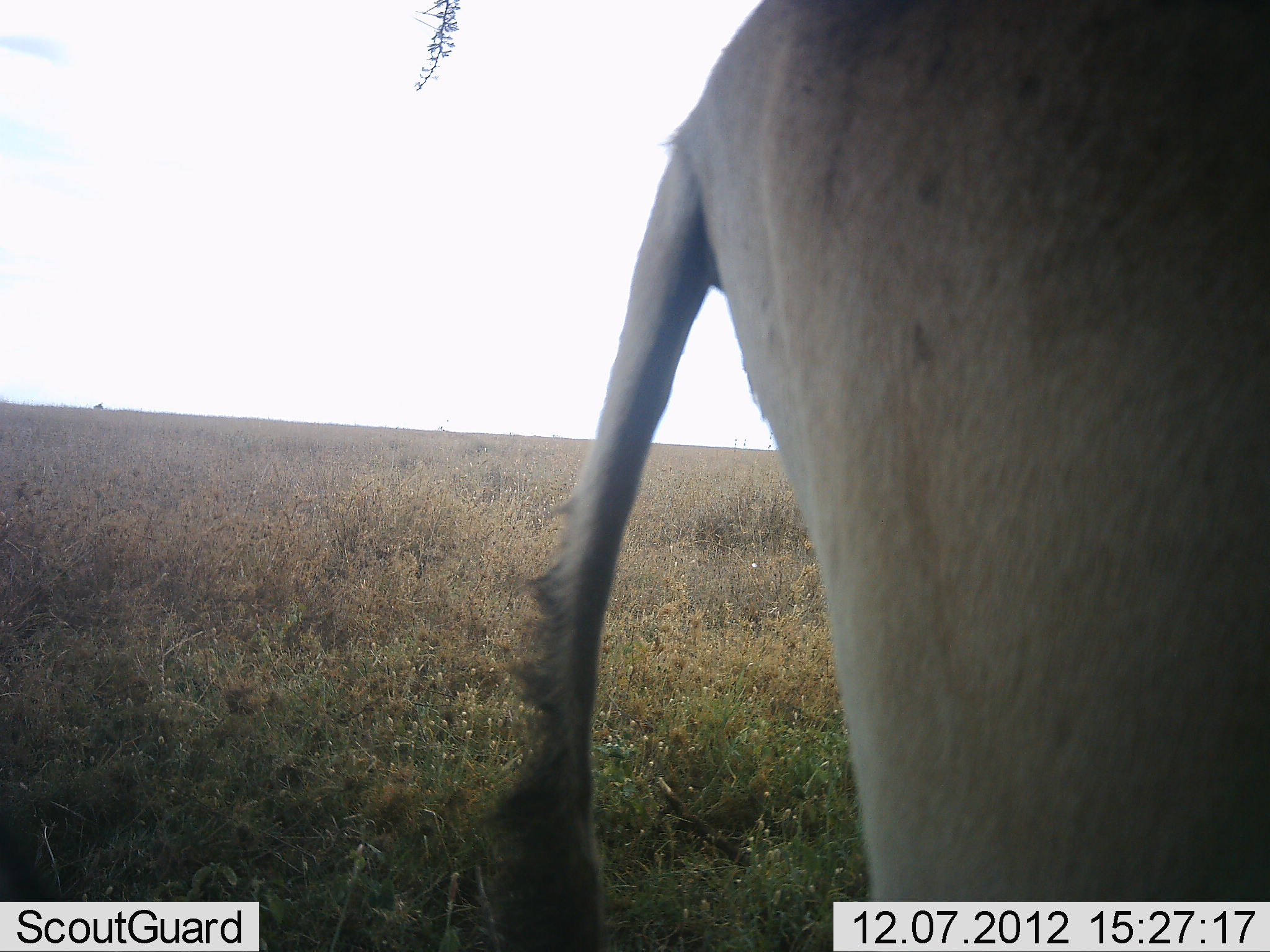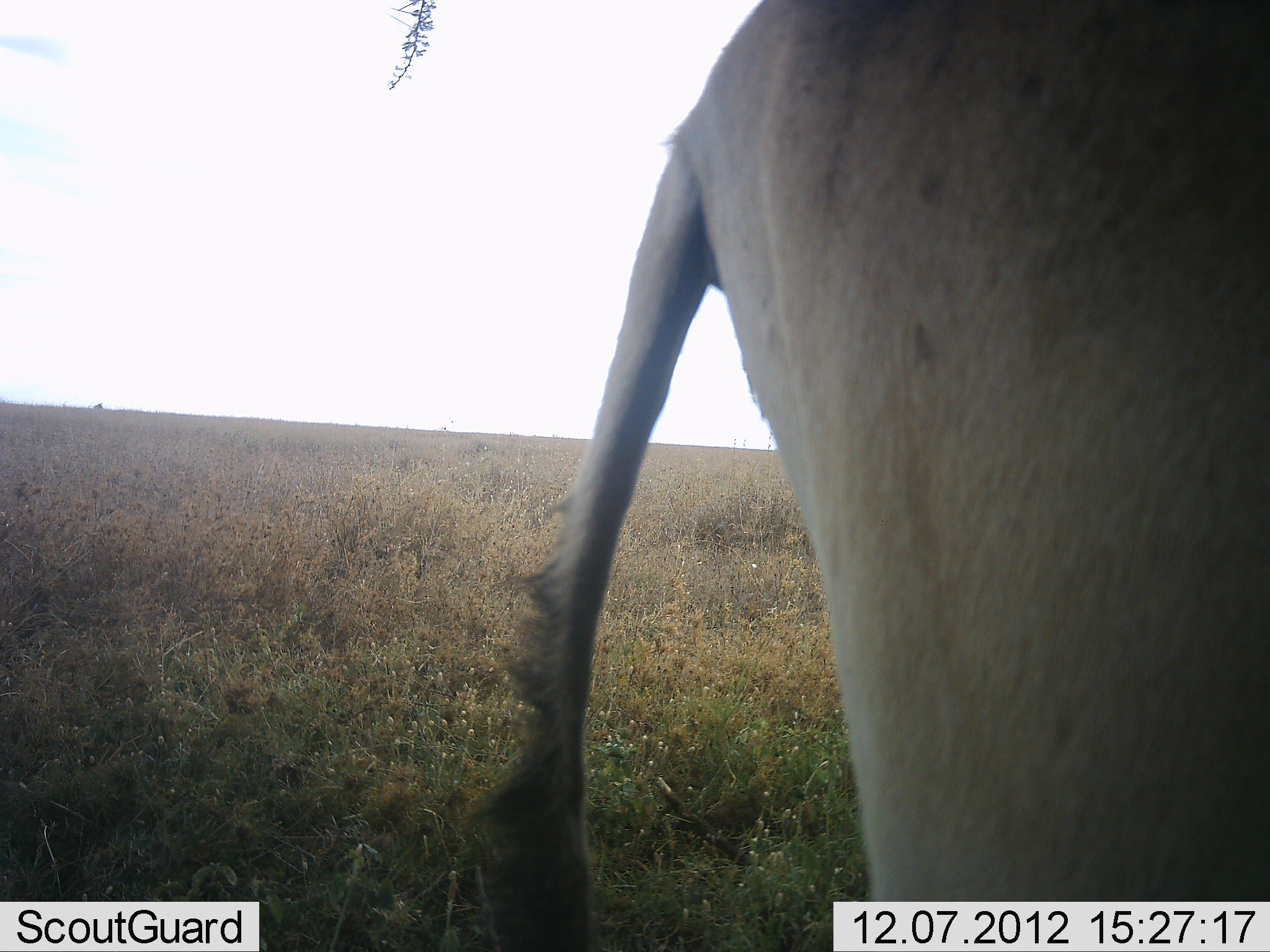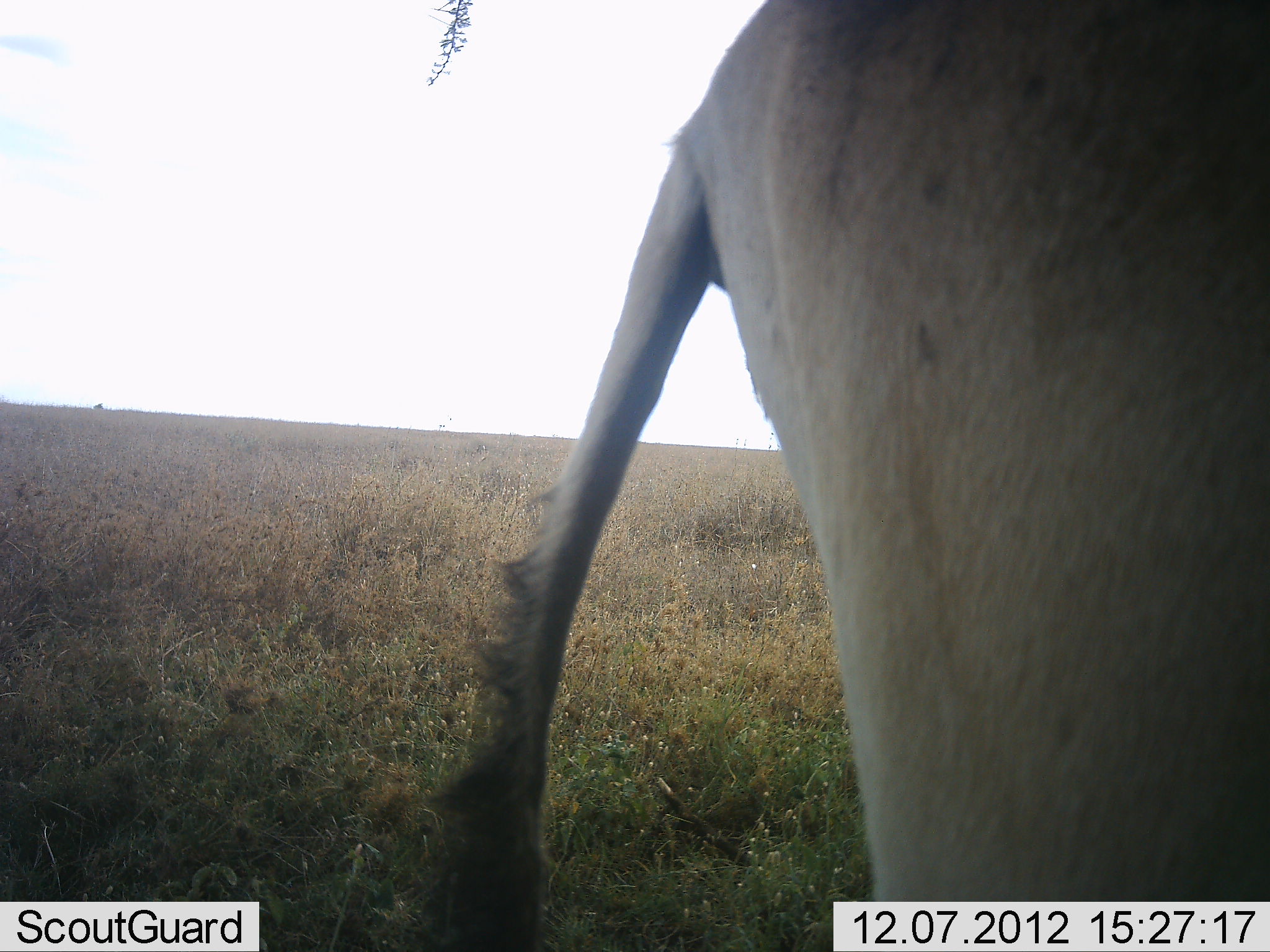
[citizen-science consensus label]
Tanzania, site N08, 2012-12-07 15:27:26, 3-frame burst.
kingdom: Animalia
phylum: Chordata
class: Mammalia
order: Artiodactyla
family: Bovidae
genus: Alcelaphus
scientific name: Alcelaphus buselaphus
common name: hartebeest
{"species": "hartebeest (Alcelaphus buselaphus)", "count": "1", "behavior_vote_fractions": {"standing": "100%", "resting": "14%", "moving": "0%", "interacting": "0%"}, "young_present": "0%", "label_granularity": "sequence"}